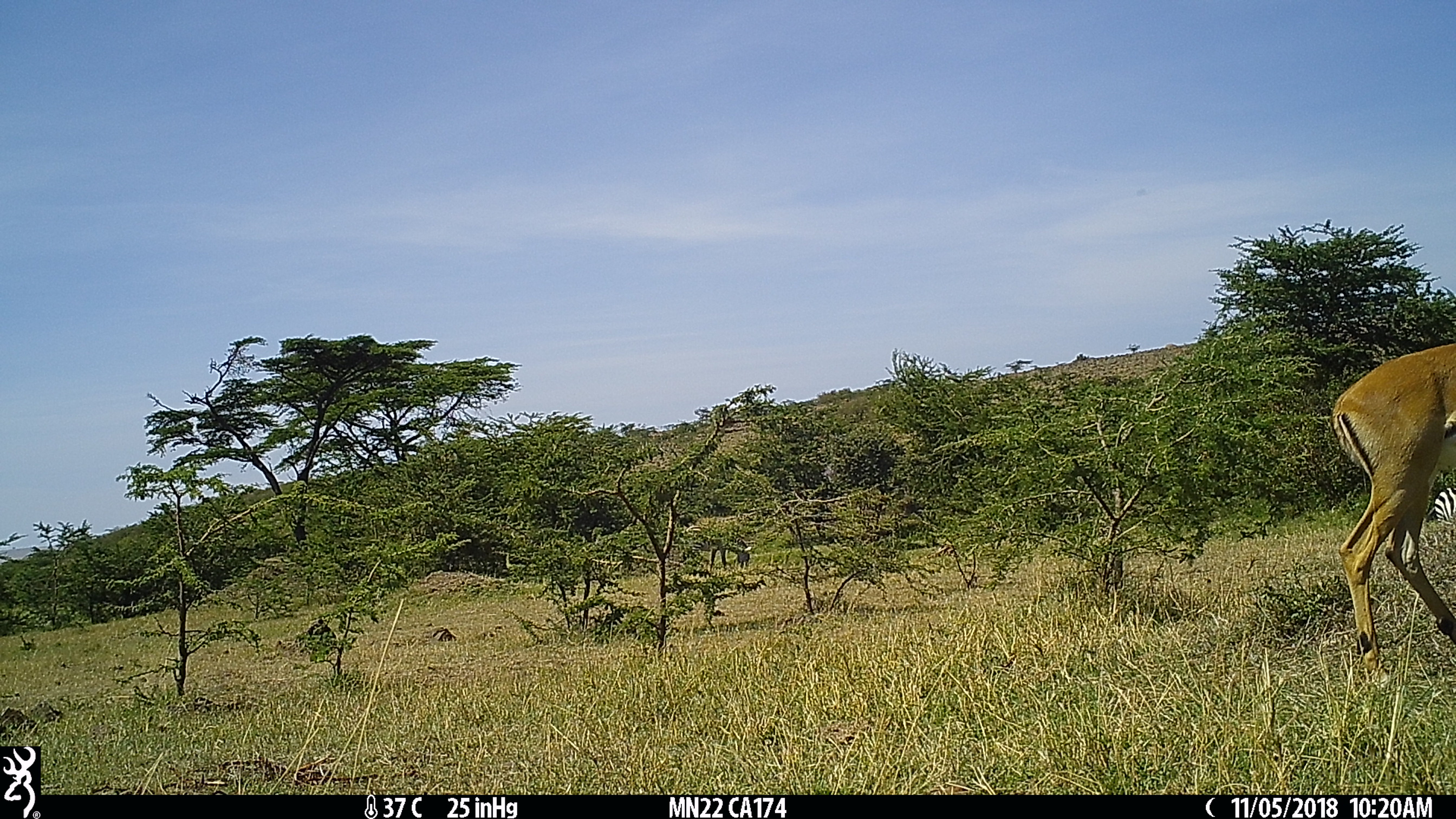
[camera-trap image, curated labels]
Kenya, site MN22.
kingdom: Animalia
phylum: Chordata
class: Mammalia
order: Artiodactyla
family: Bovidae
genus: Aepyceros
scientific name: Aepyceros melampus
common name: impala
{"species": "impala (Aepyceros melampus)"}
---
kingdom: Animalia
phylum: Chordata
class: Mammalia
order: Perissodactyla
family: Equidae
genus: Equus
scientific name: Equus quagga burchellii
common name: burchell's zebra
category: zebra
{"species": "zebra (burchell's zebra) (Equus quagga burchellii)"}